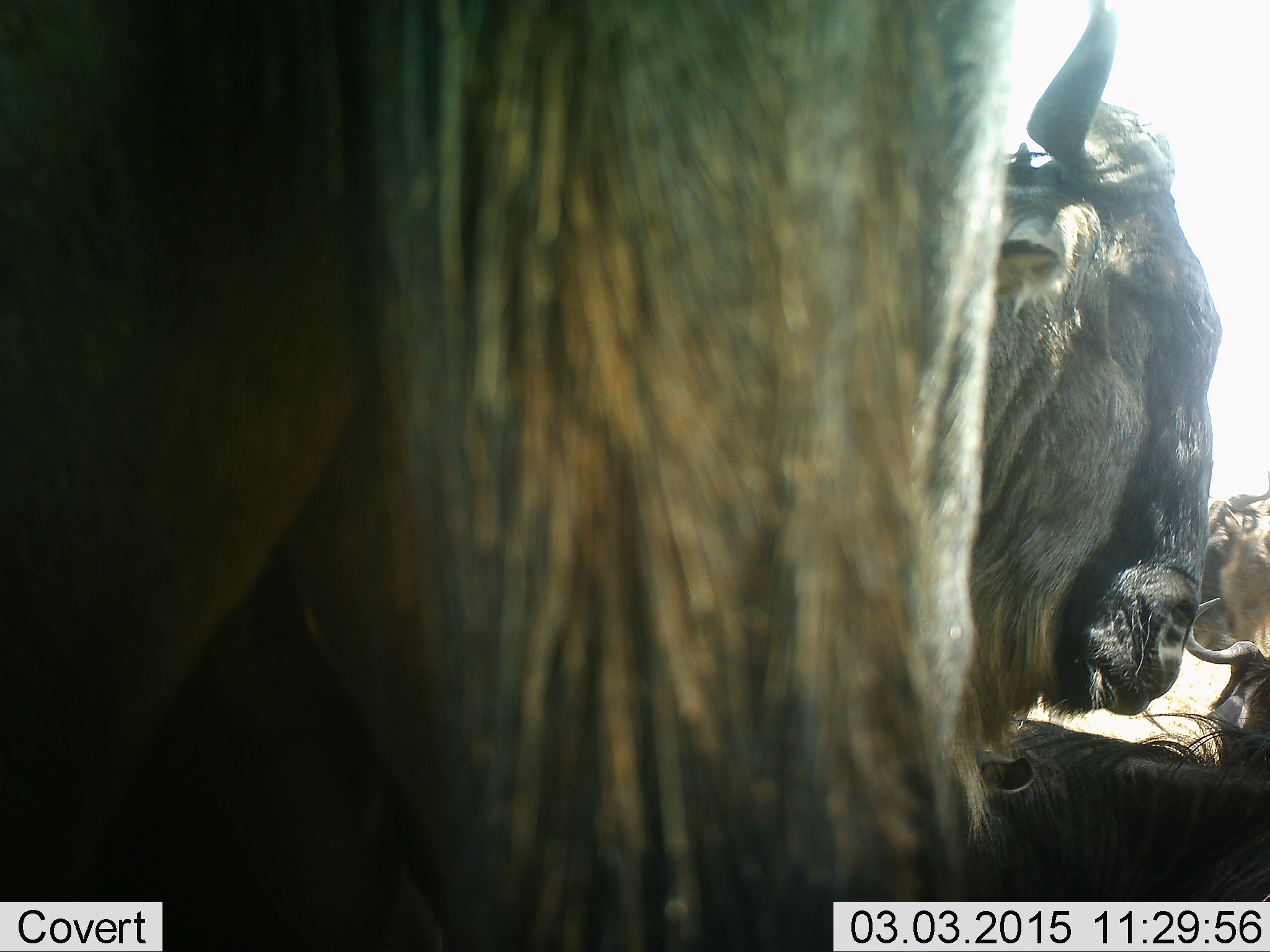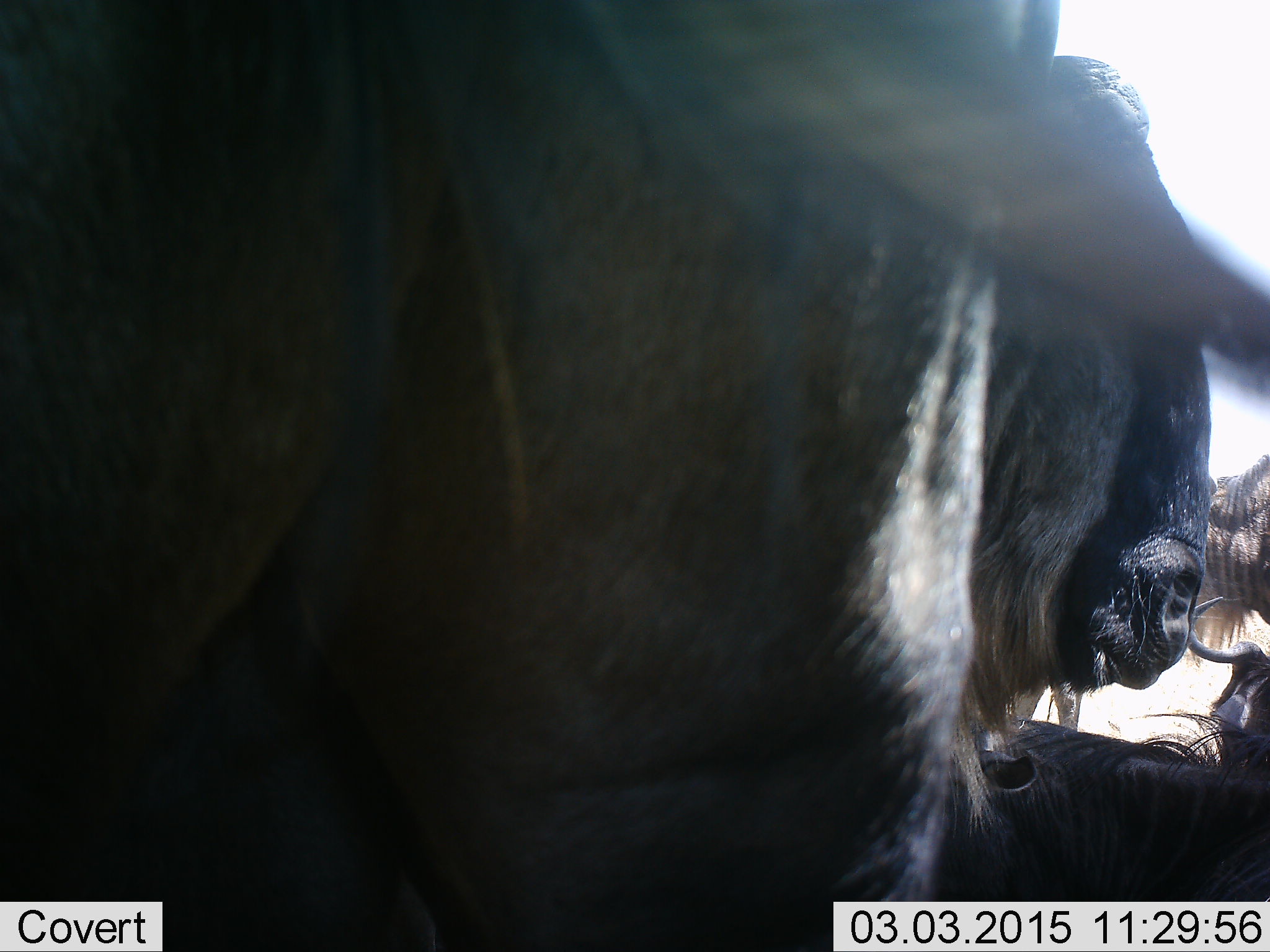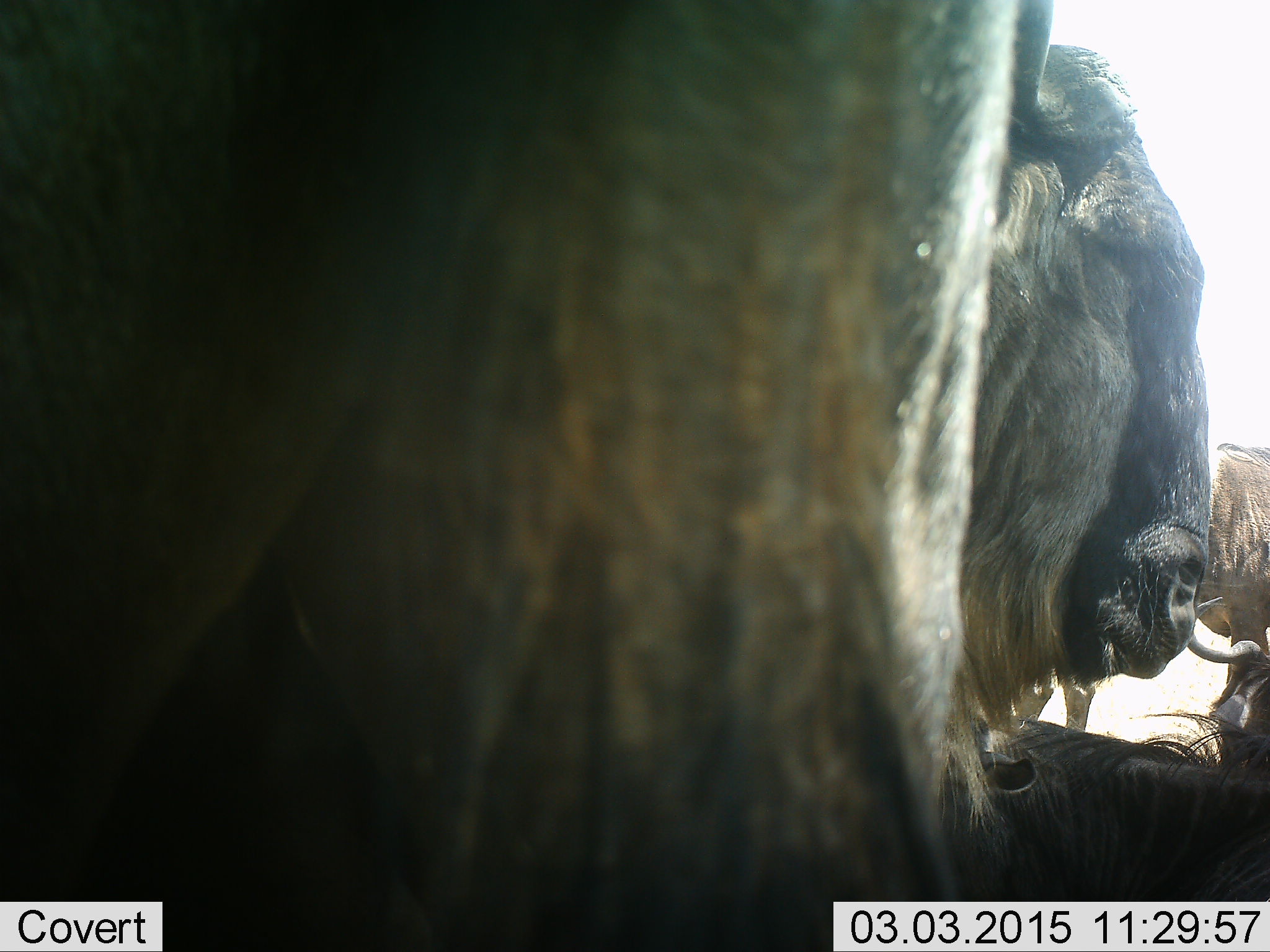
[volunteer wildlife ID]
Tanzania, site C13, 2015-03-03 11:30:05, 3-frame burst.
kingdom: Animalia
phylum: Chordata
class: Mammalia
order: Artiodactyla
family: Bovidae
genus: Connochaetes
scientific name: Connochaetes taurinus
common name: blue wildebeest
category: wildebeest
Wildebeest (blue wildebeest) (Connochaetes taurinus), count 3. Behavior (volunteer vote fractions): standing 90%, resting 60%, moving 10%, interacting 10%. Young present (vote fraction): 0%. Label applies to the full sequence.